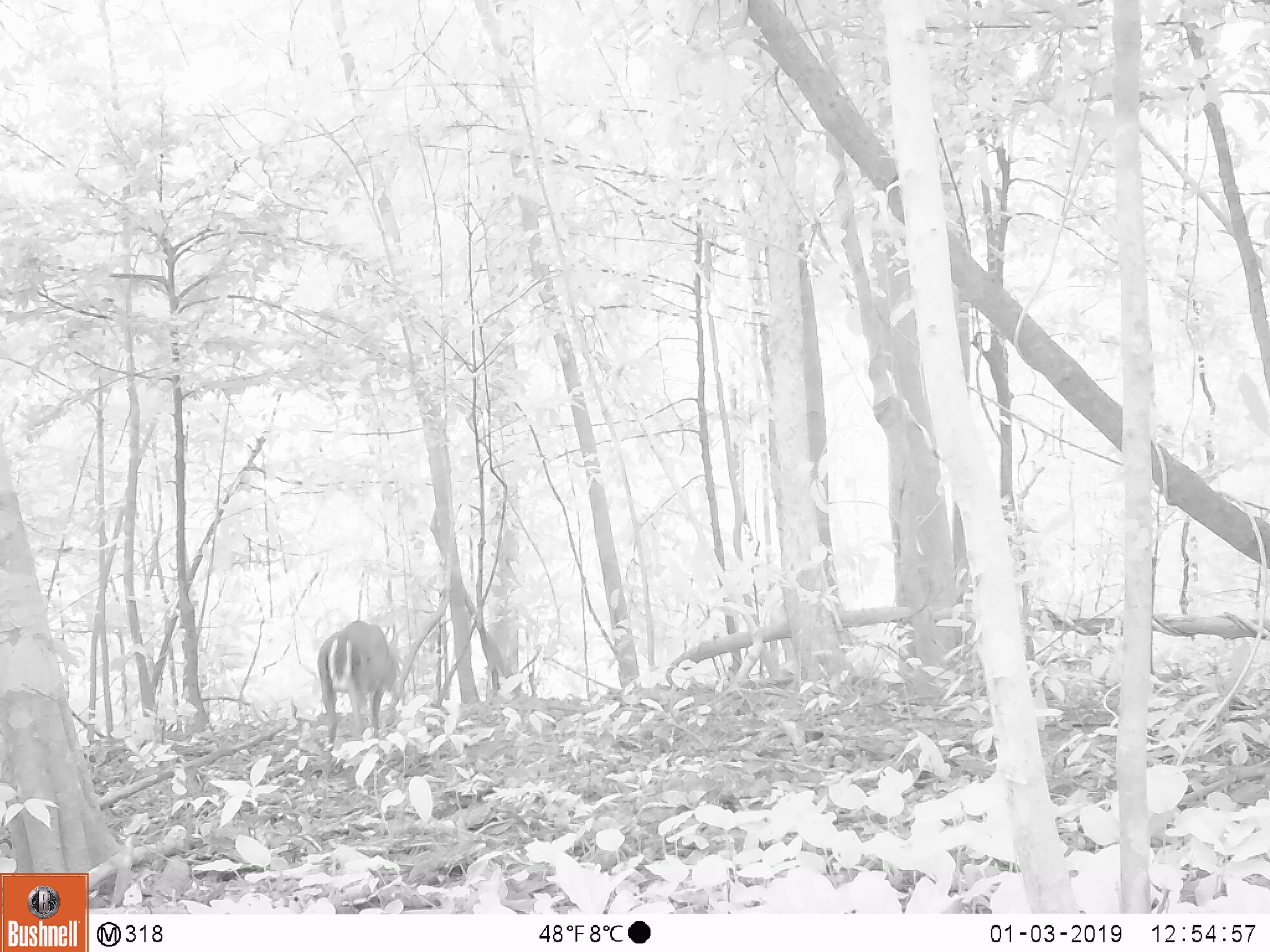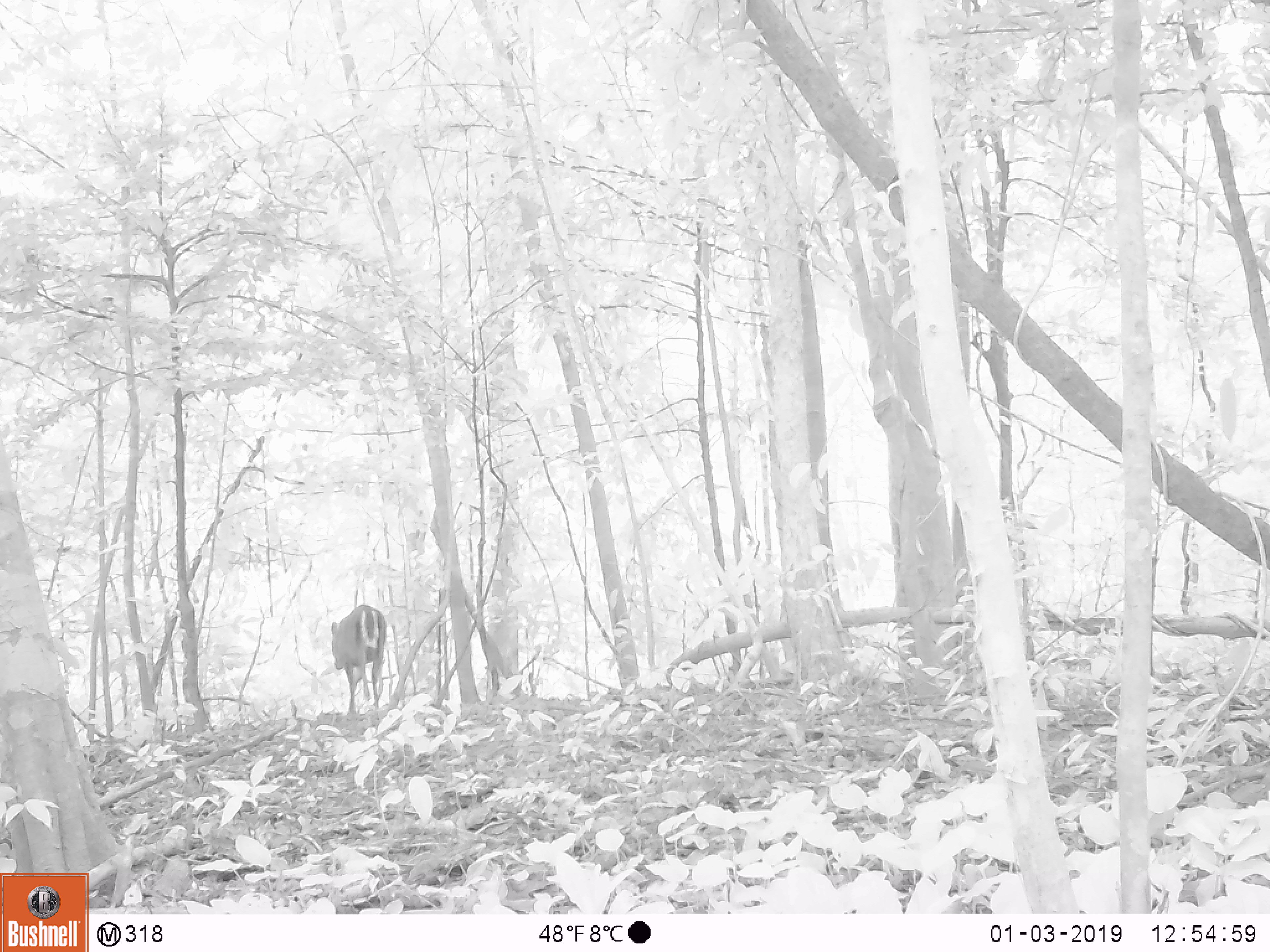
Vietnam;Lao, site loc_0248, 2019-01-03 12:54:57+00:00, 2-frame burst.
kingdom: Animalia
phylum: Chordata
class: Mammalia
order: Artiodactyla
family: Cervidae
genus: Muntiacus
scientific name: Muntiacus rooseveltorum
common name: roosevelt's muntjac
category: roosevelts muntjac group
Roosevelts muntjac group (roosevelt's muntjac) (Muntiacus rooseveltorum). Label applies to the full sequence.